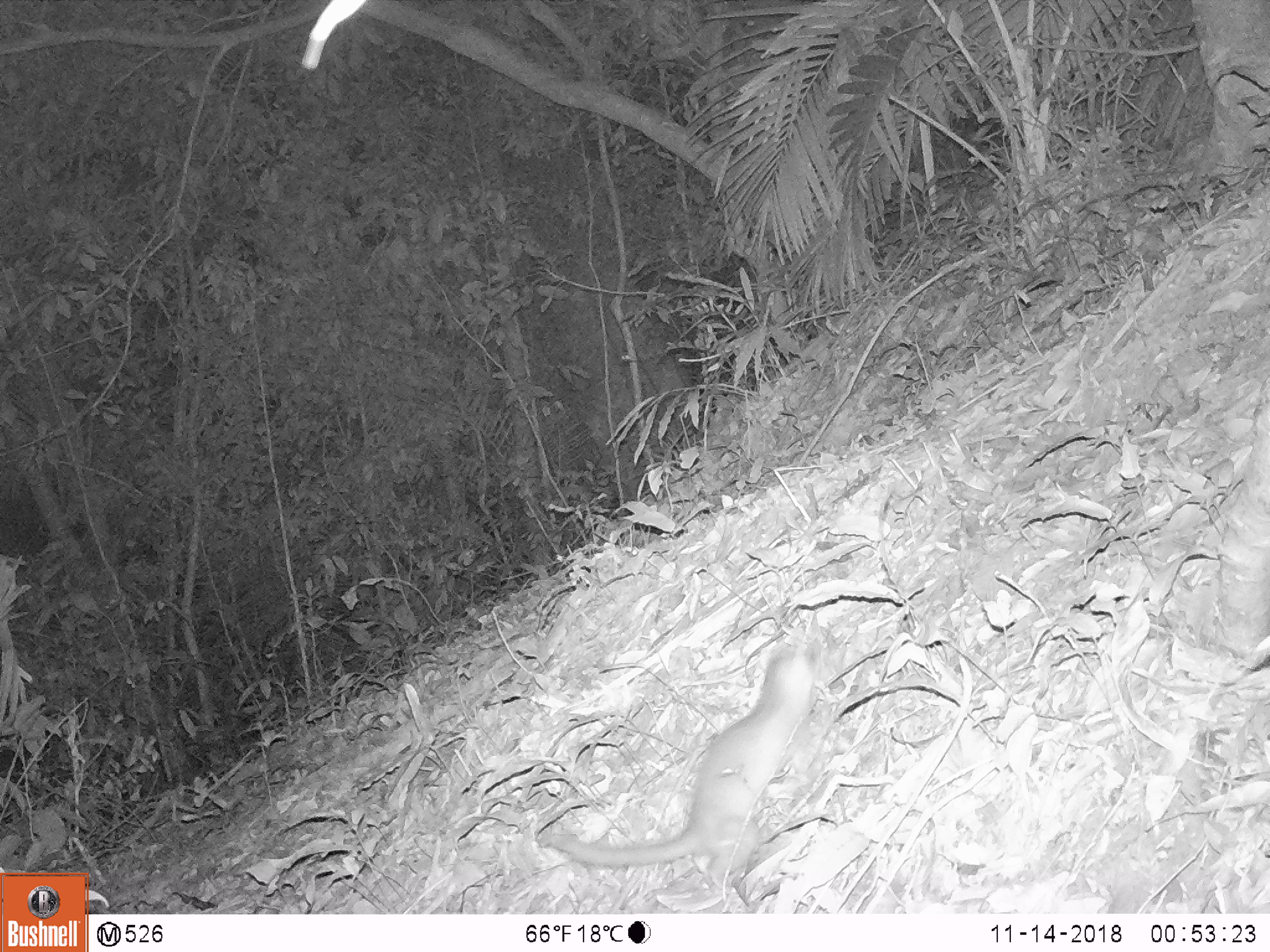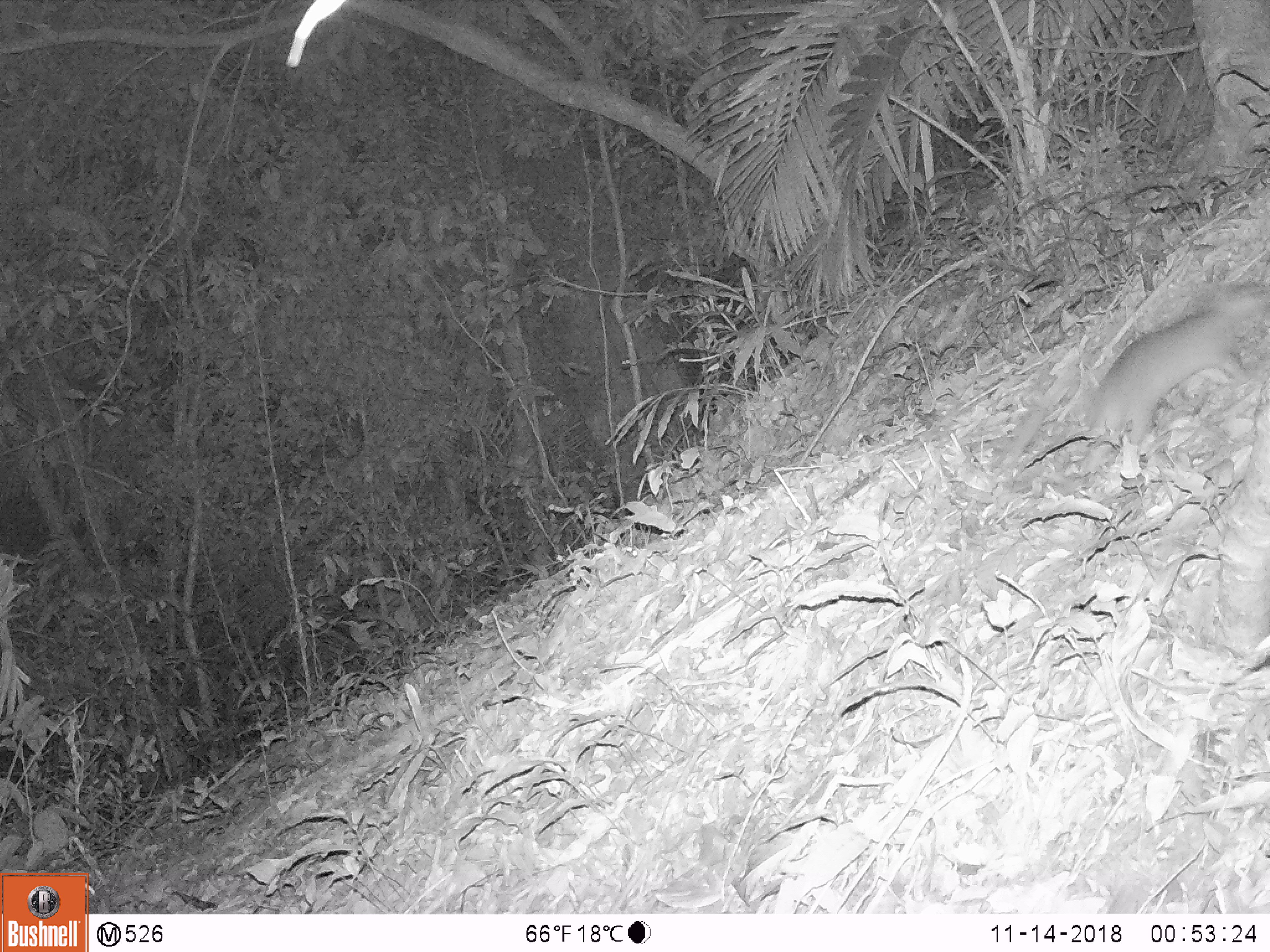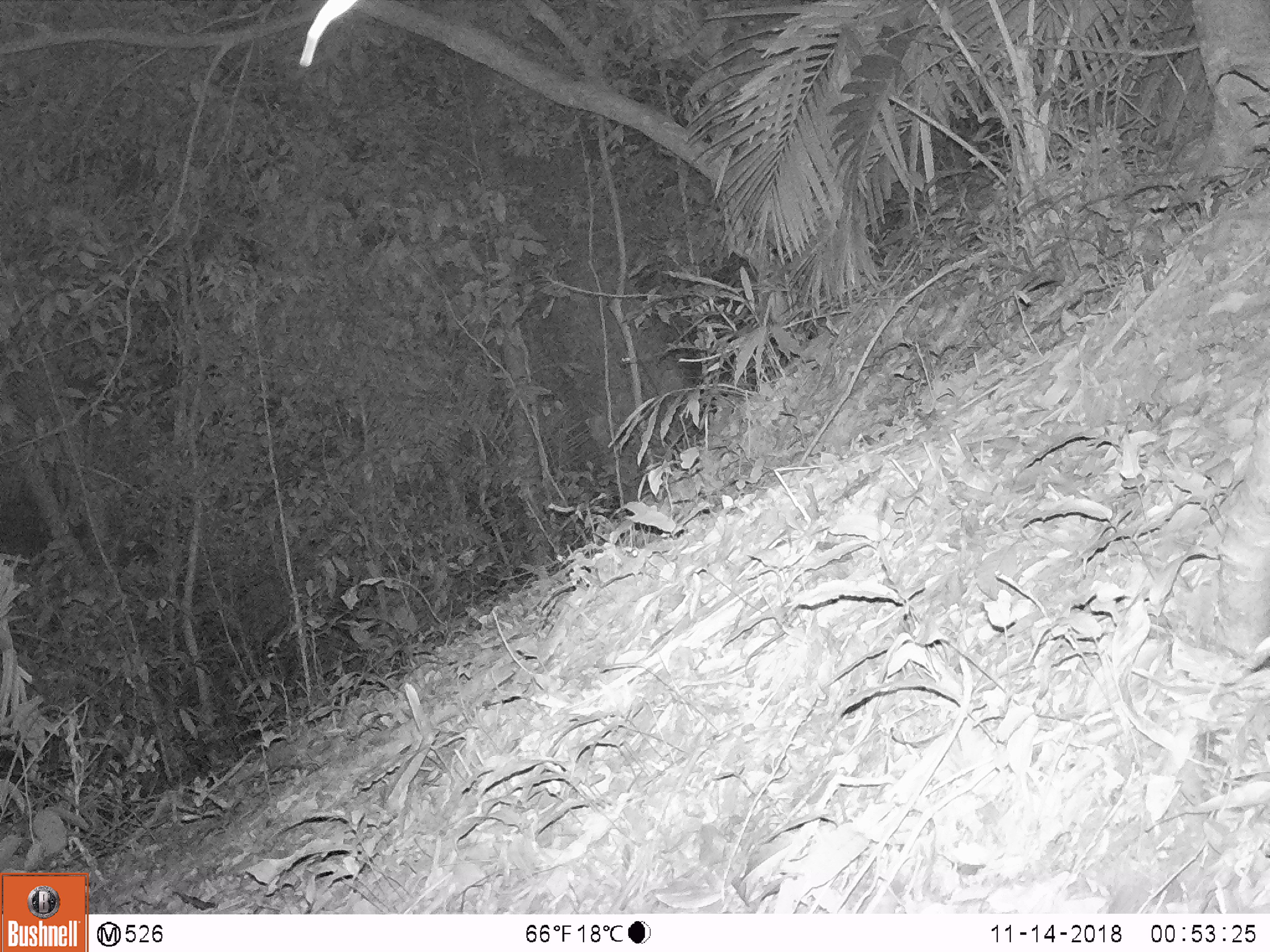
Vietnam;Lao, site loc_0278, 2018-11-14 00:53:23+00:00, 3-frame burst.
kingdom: Animalia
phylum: Chordata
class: Mammalia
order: Carnivora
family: Mustelidae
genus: Melogale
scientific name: Melogale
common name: ferret badger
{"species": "ferret badger (Melogale)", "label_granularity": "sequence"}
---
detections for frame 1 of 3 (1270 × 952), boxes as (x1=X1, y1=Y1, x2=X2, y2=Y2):
ferret badger: (x1=537, y1=643, x2=817, y2=913)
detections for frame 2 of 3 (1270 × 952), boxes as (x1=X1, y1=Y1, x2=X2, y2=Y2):
ferret badger: (x1=1080, y1=278, x2=1270, y2=475)